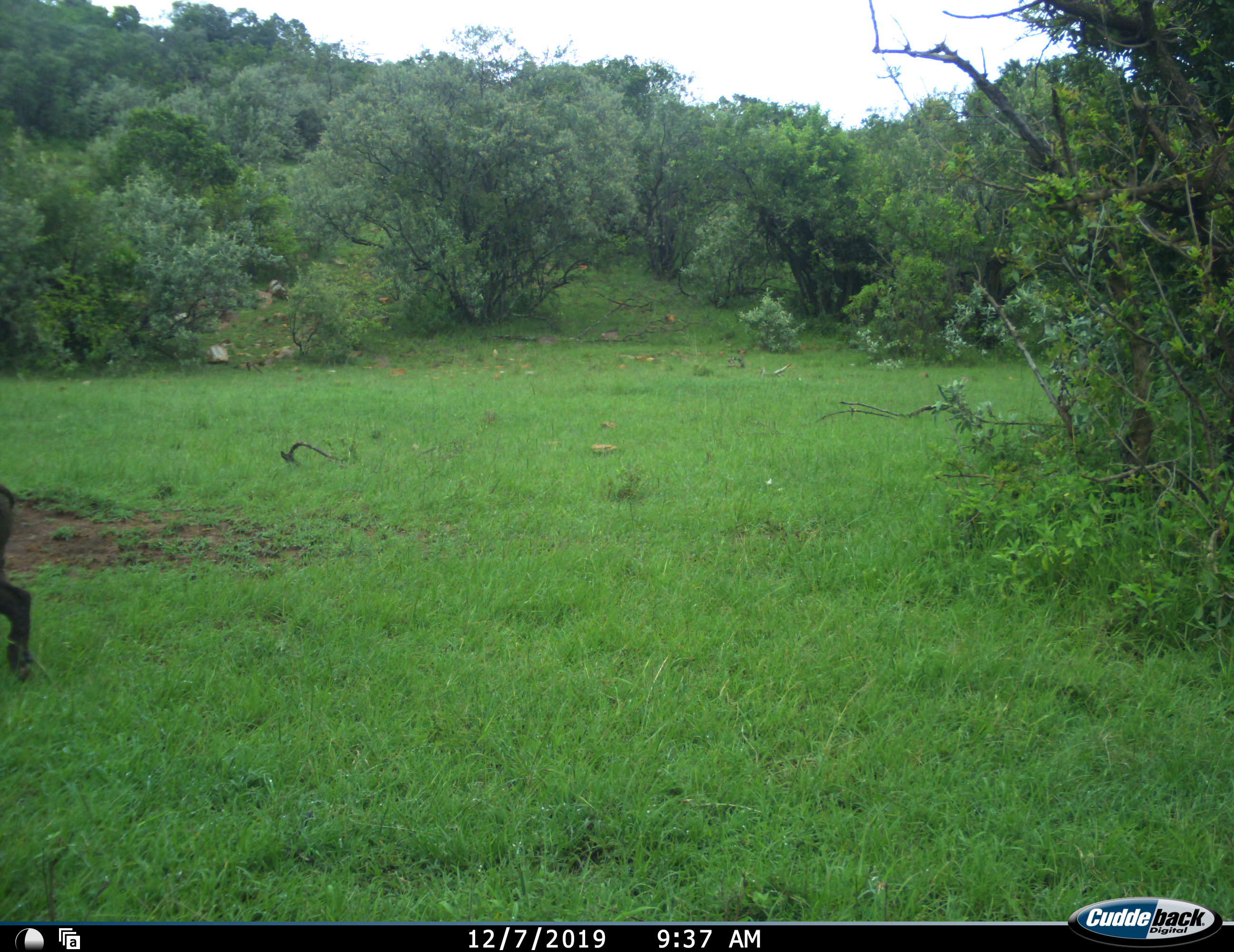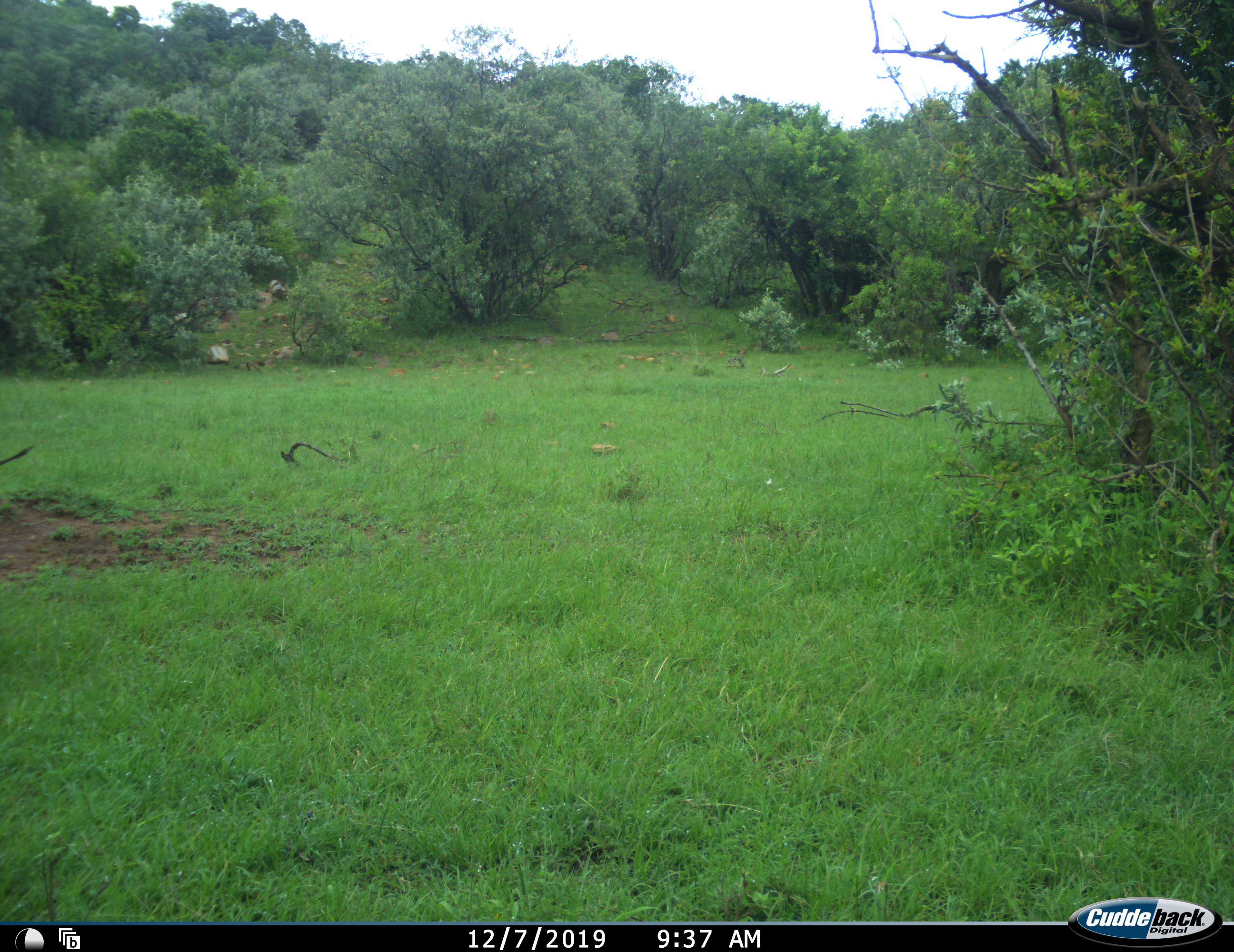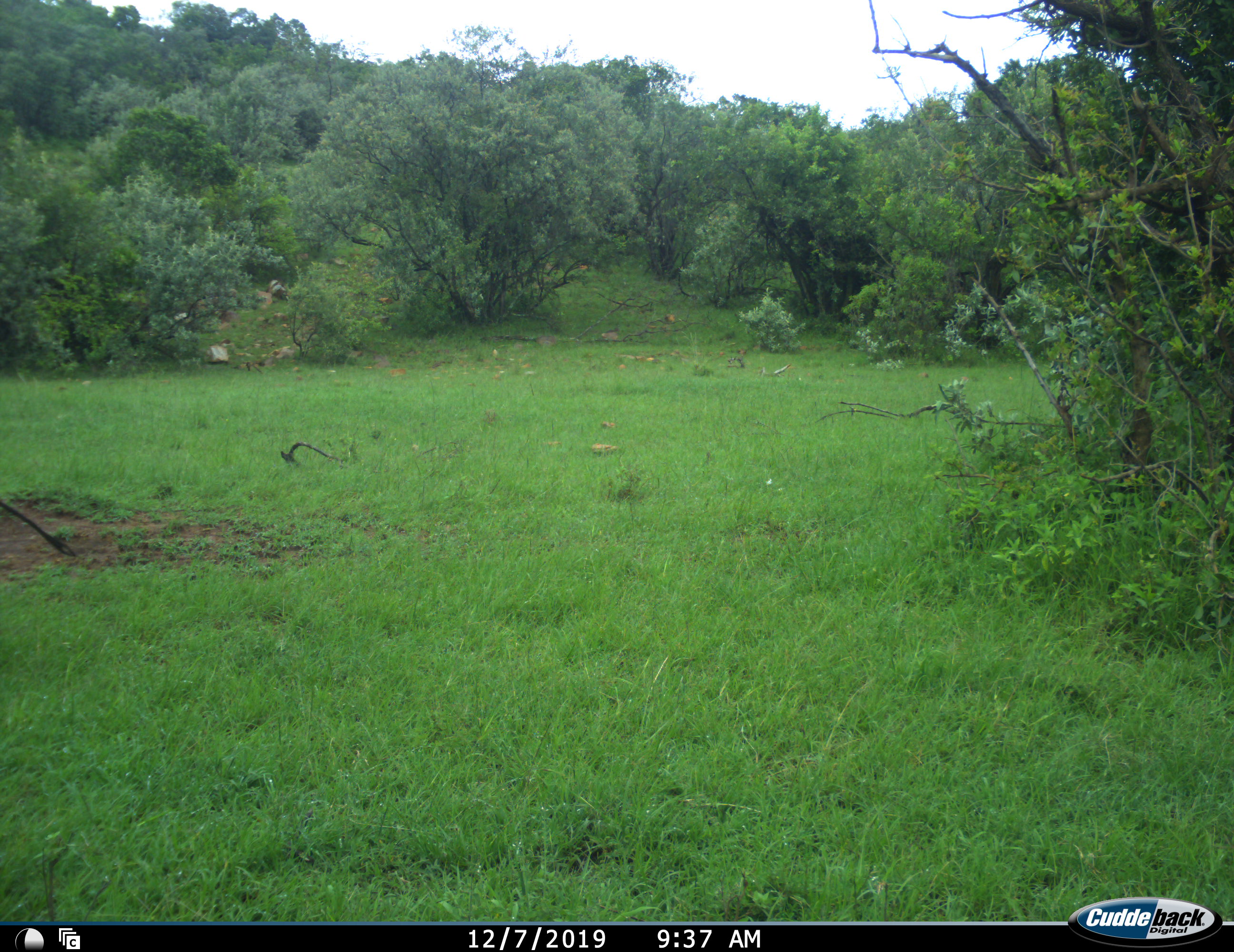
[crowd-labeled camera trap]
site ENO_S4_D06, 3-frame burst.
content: unidentified animal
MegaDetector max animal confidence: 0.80